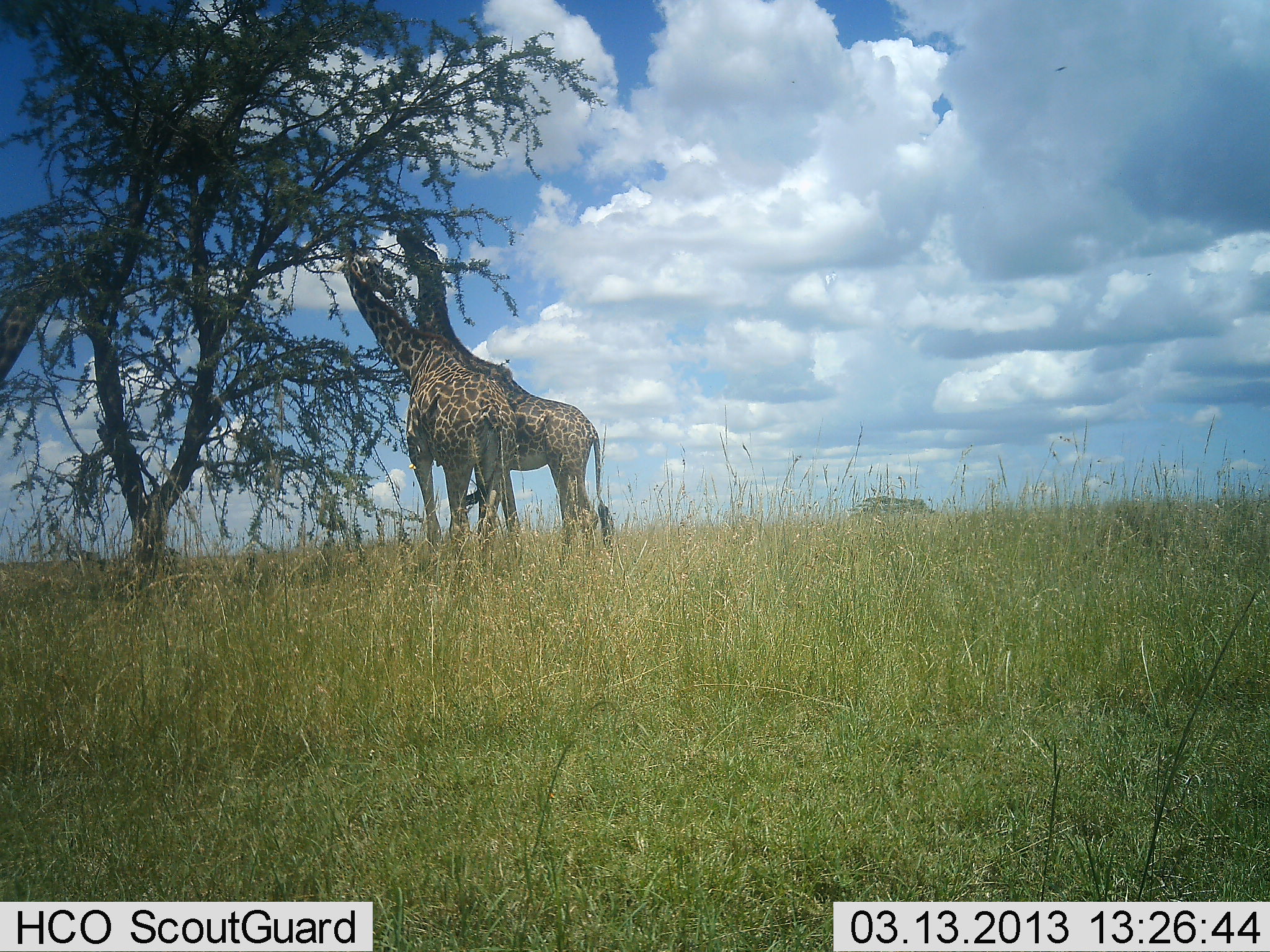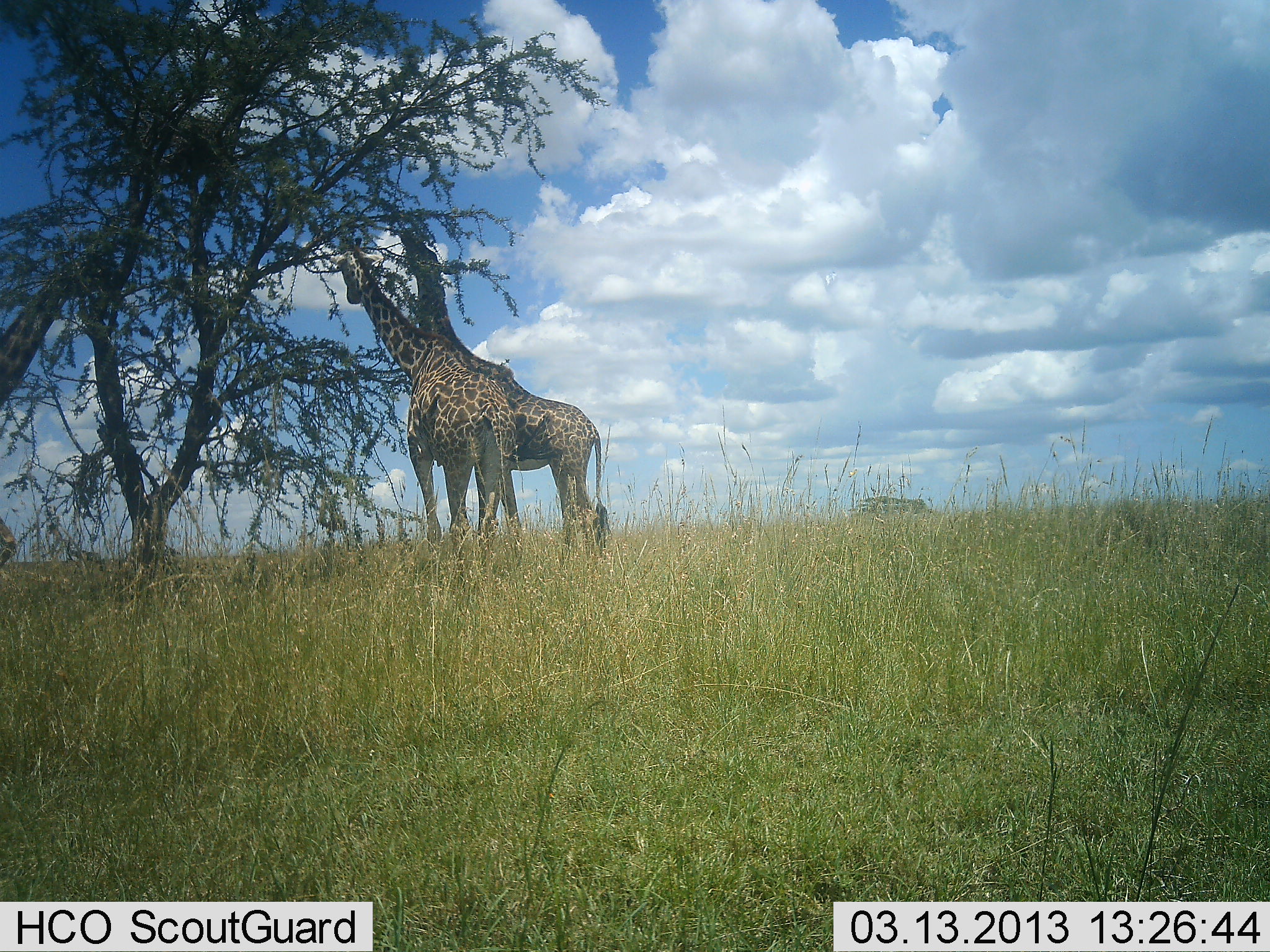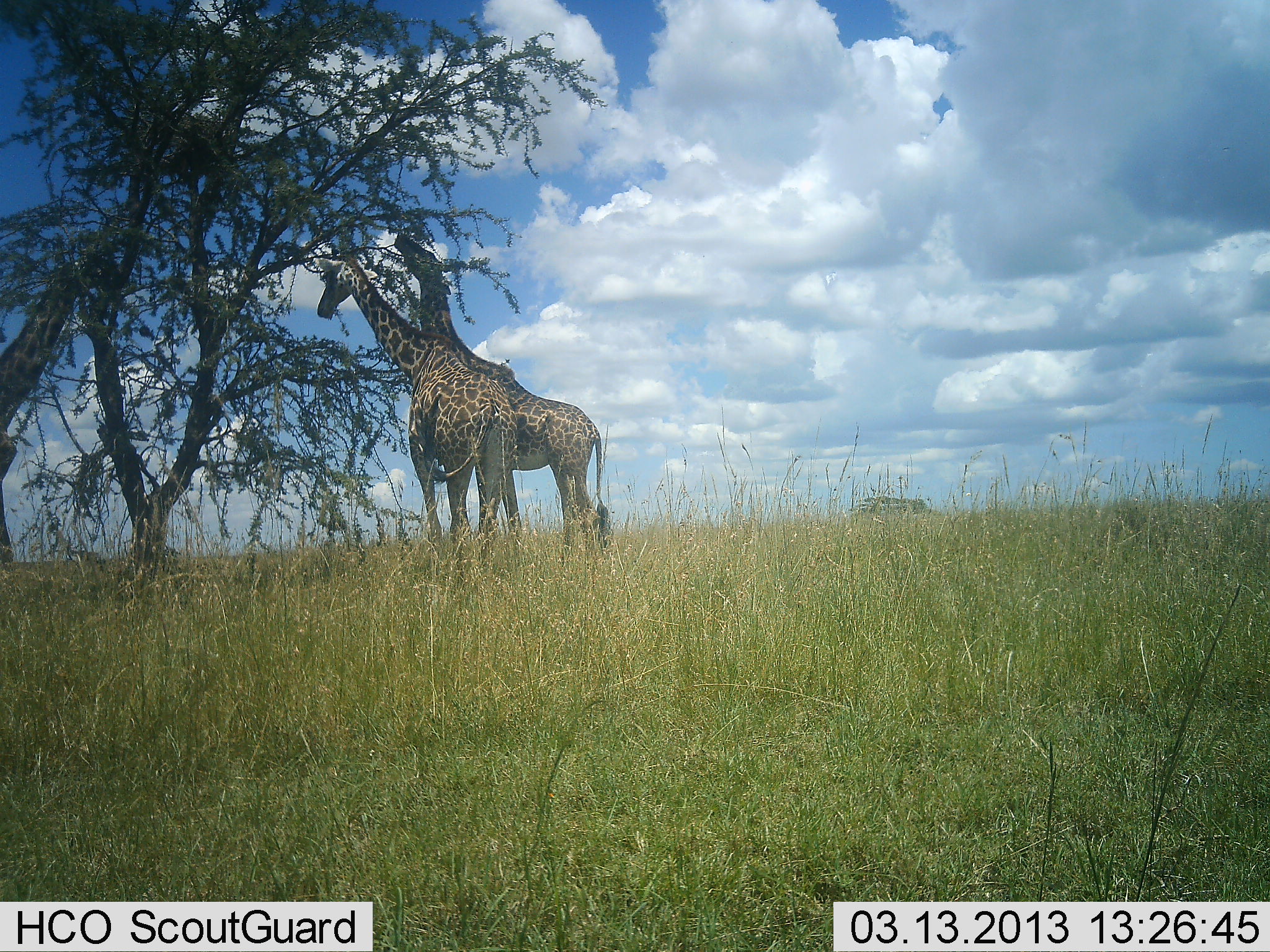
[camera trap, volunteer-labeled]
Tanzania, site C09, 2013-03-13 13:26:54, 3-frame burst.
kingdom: Animalia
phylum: Chordata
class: Mammalia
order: Artiodactyla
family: Giraffidae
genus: Giraffa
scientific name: Giraffa camelopardalis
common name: giraffe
Giraffe (Giraffa camelopardalis), count 2. Behavior (volunteer vote fractions): standing 33%, resting 0%, moving 0%, interacting 5%. Young present (vote fraction): 0%. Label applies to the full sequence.